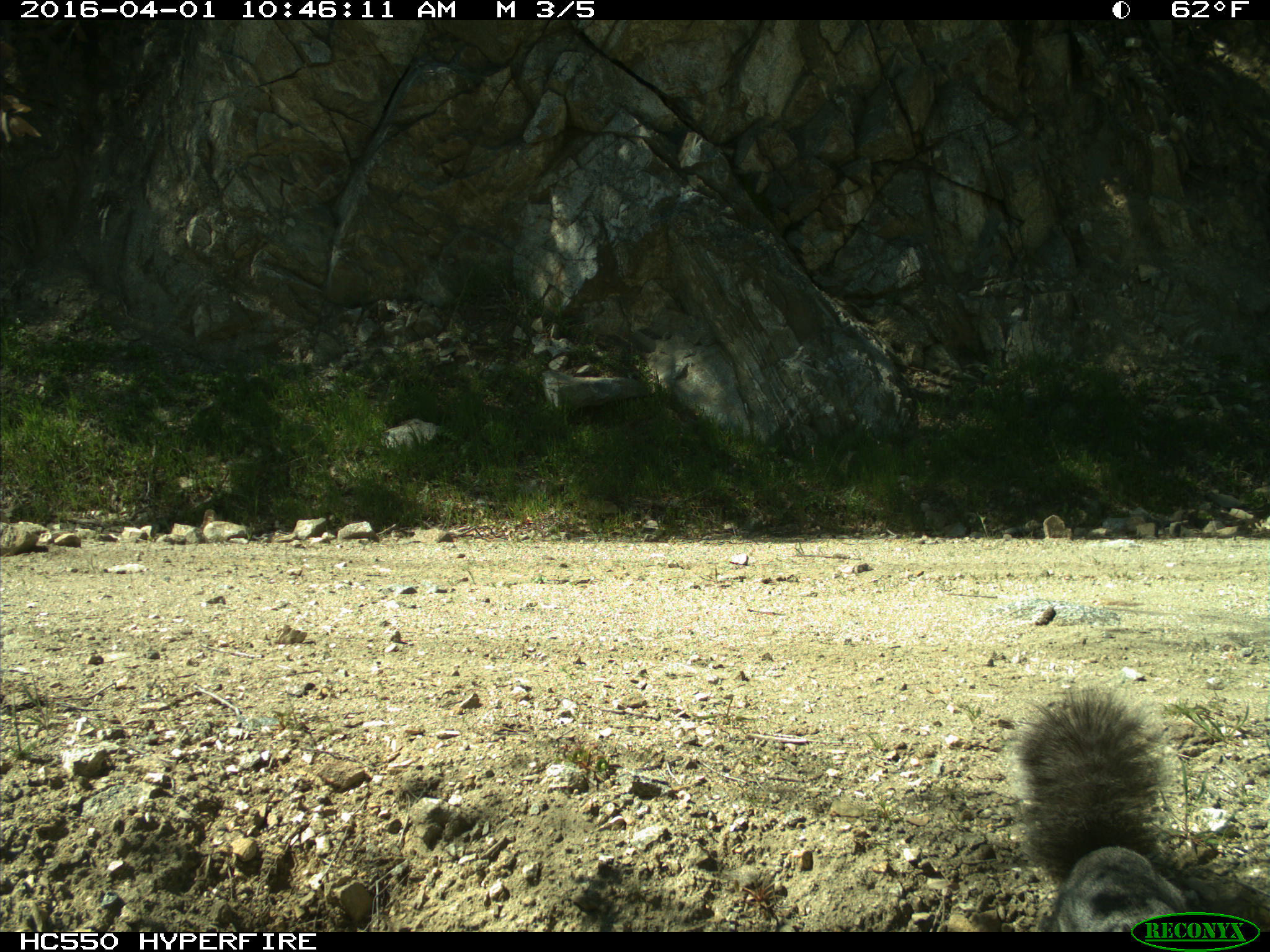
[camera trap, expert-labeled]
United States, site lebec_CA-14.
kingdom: Animalia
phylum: Chordata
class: Mammalia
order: Rodentia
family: Sciuridae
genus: Sciurus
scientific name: Sciurus carolinensis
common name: eastern gray squirrel